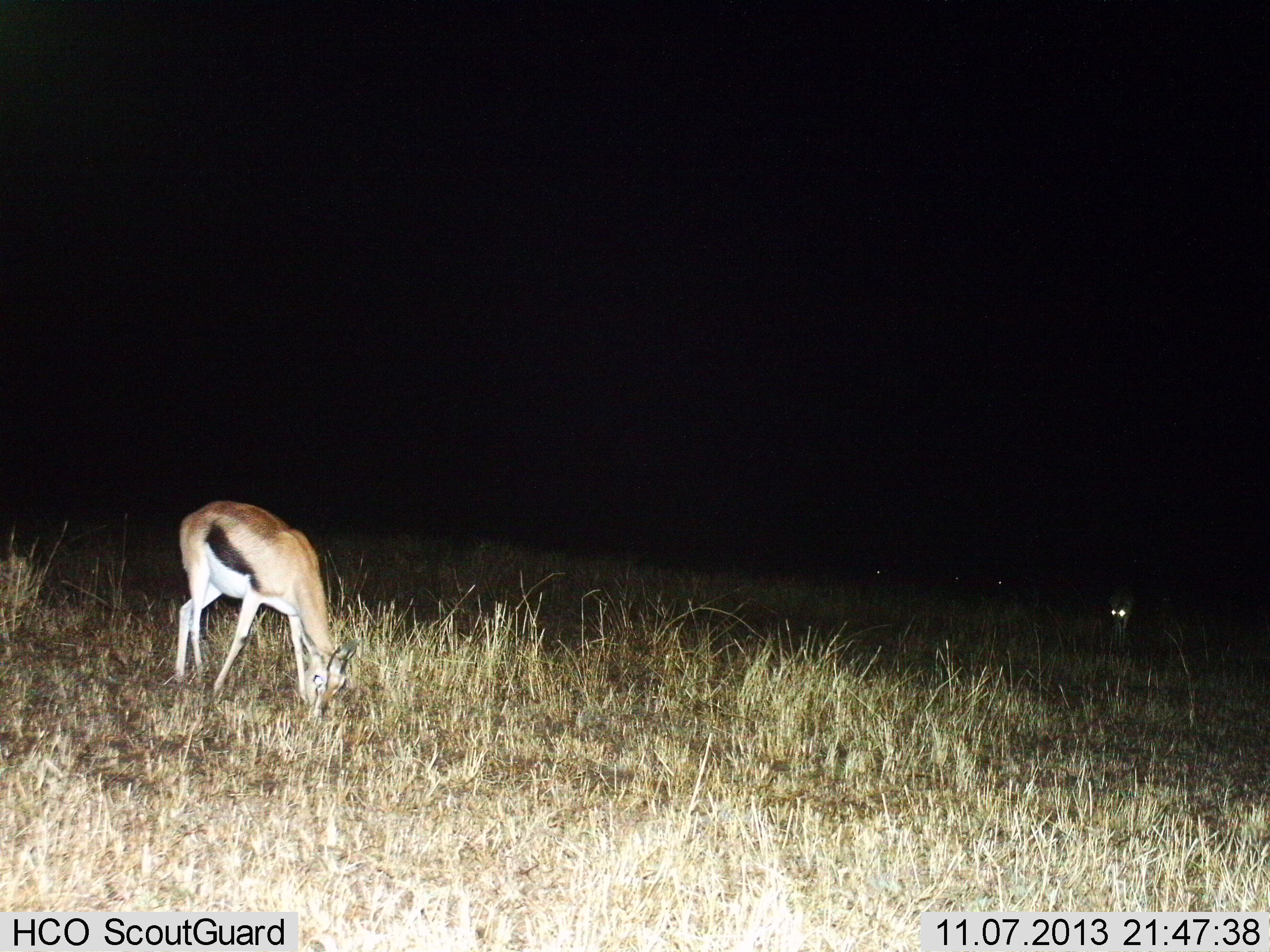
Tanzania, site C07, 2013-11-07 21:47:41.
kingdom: Animalia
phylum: Chordata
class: Mammalia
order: Artiodactyla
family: Bovidae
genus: Eudorcas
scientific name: Eudorcas thomsonii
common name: thomson's gazelle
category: gazellethomsons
Gazellethomsons (thomson's gazelle) (Eudorcas thomsonii), count 1. Behavior (volunteer vote fractions): standing 20%, resting 20%, moving 0%, interacting 0%. Young present (vote fraction): 0%. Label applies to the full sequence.